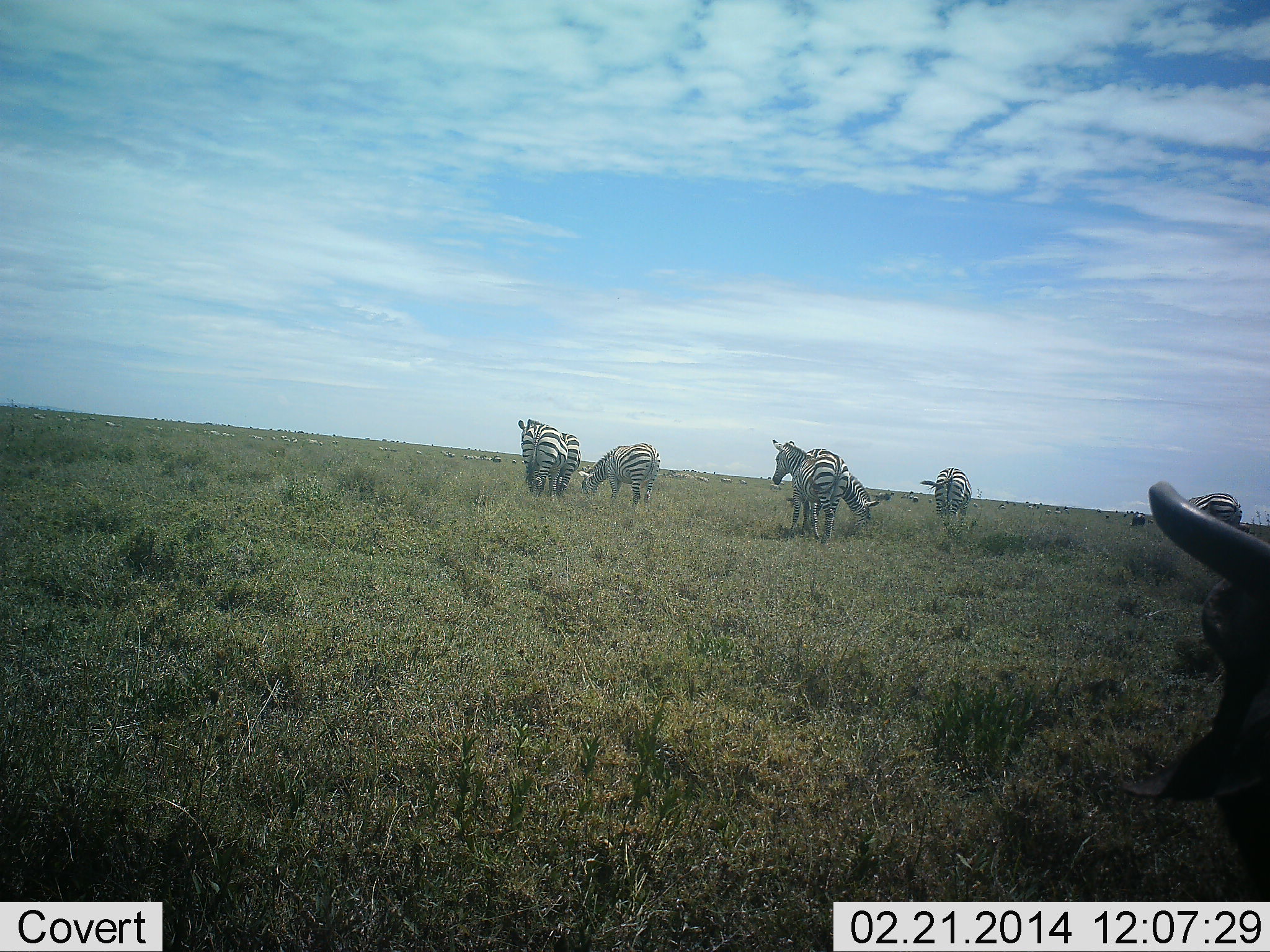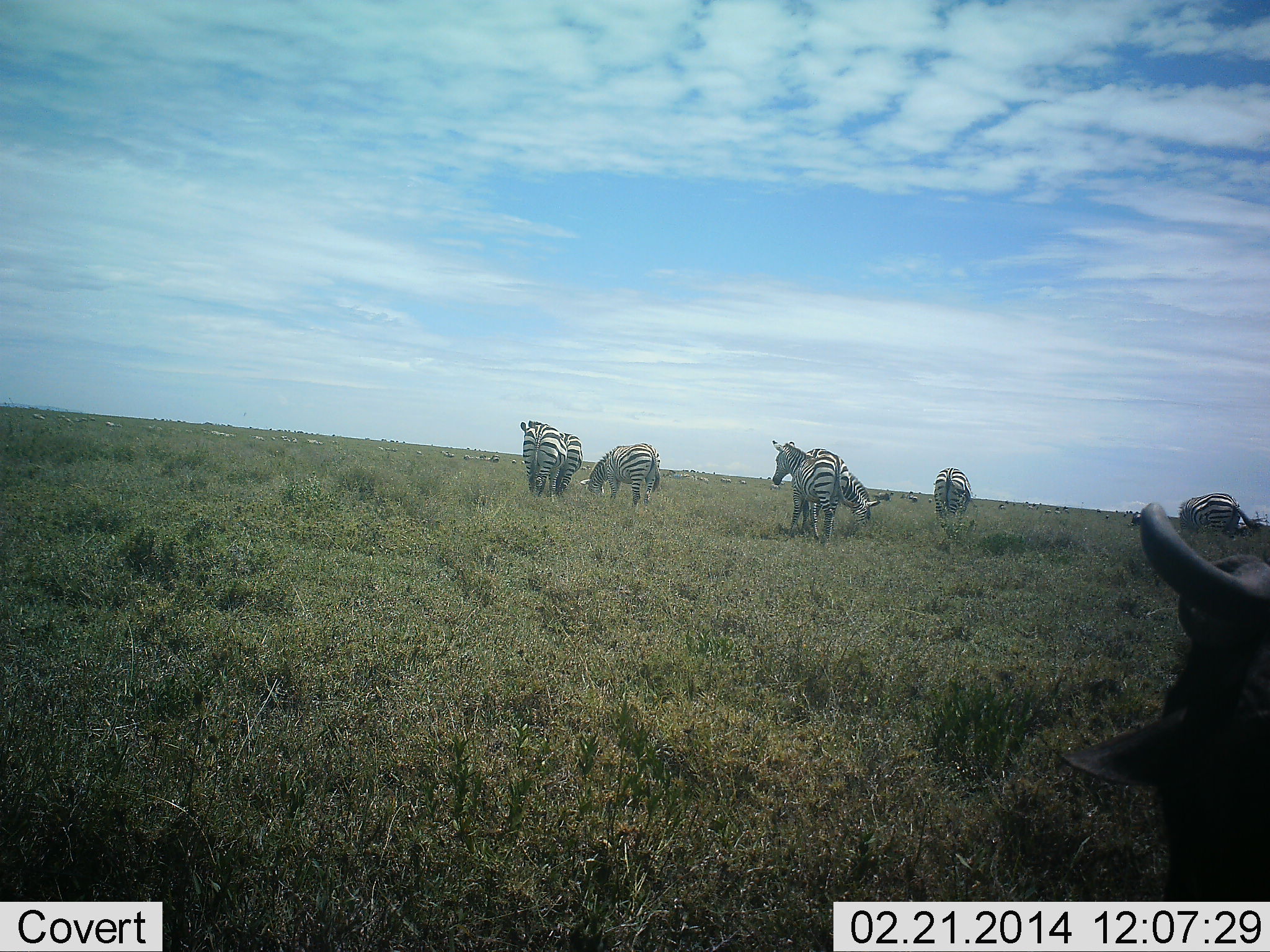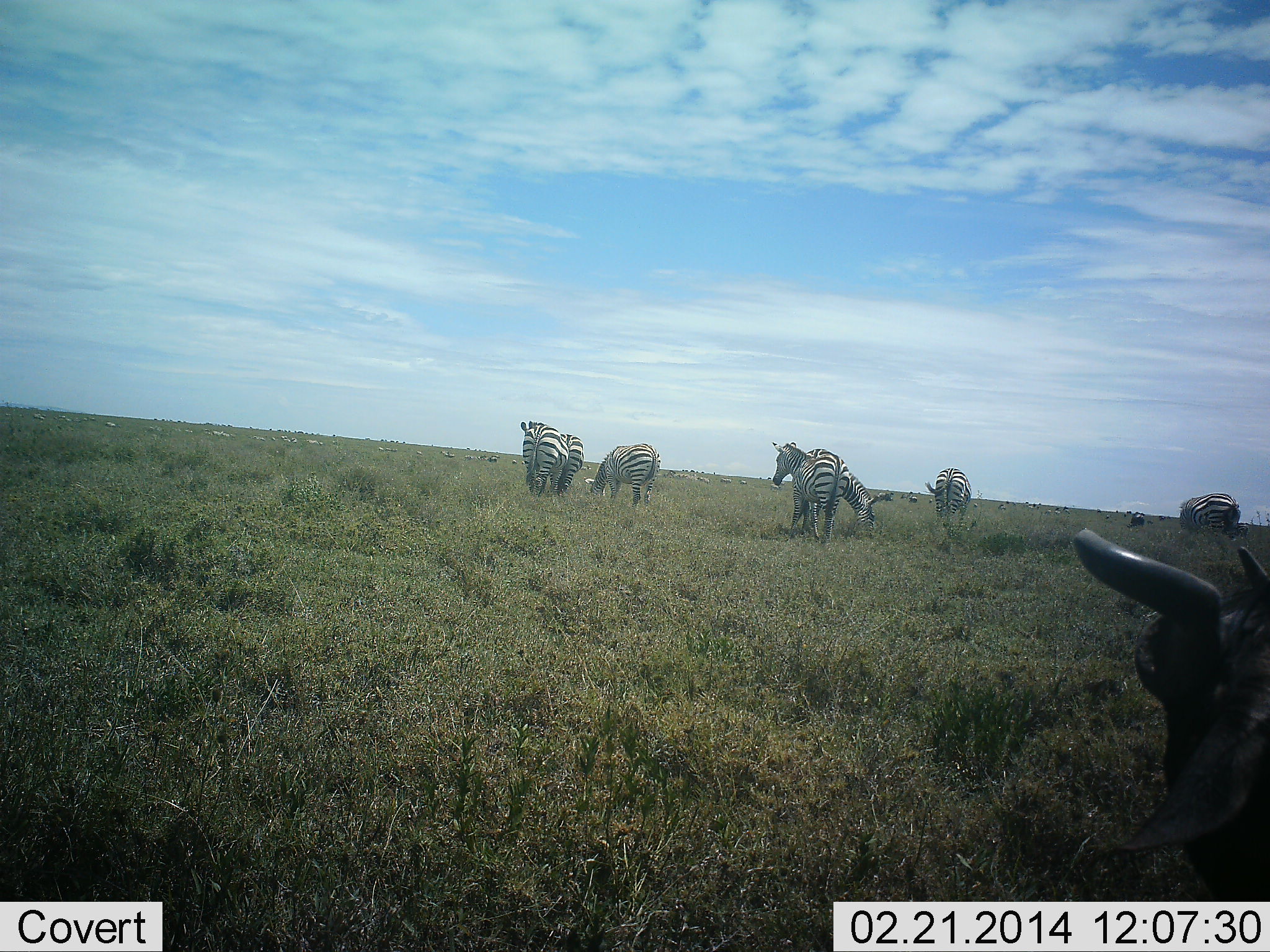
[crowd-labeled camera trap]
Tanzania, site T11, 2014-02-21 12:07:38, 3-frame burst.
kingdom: Animalia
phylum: Chordata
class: Mammalia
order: Artiodactyla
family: Bovidae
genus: Connochaetes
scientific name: Connochaetes taurinus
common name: blue wildebeest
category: wildebeest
Wildebeest (blue wildebeest) (Connochaetes taurinus), count 1. Behavior (volunteer vote fractions): standing 44%, resting 19%, moving 9%, interacting 0%. Young present (vote fraction): 0%. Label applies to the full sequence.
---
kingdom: Animalia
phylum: Chordata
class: Mammalia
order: Perissodactyla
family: Equidae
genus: Equus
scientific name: Equus quagga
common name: plains zebra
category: zebra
Zebra (plains zebra) (Equus quagga), count 7. Behavior (volunteer vote fractions): standing 61%, resting 2%, moving 25%, interacting 2%. Young present (vote fraction): 0%. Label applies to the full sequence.